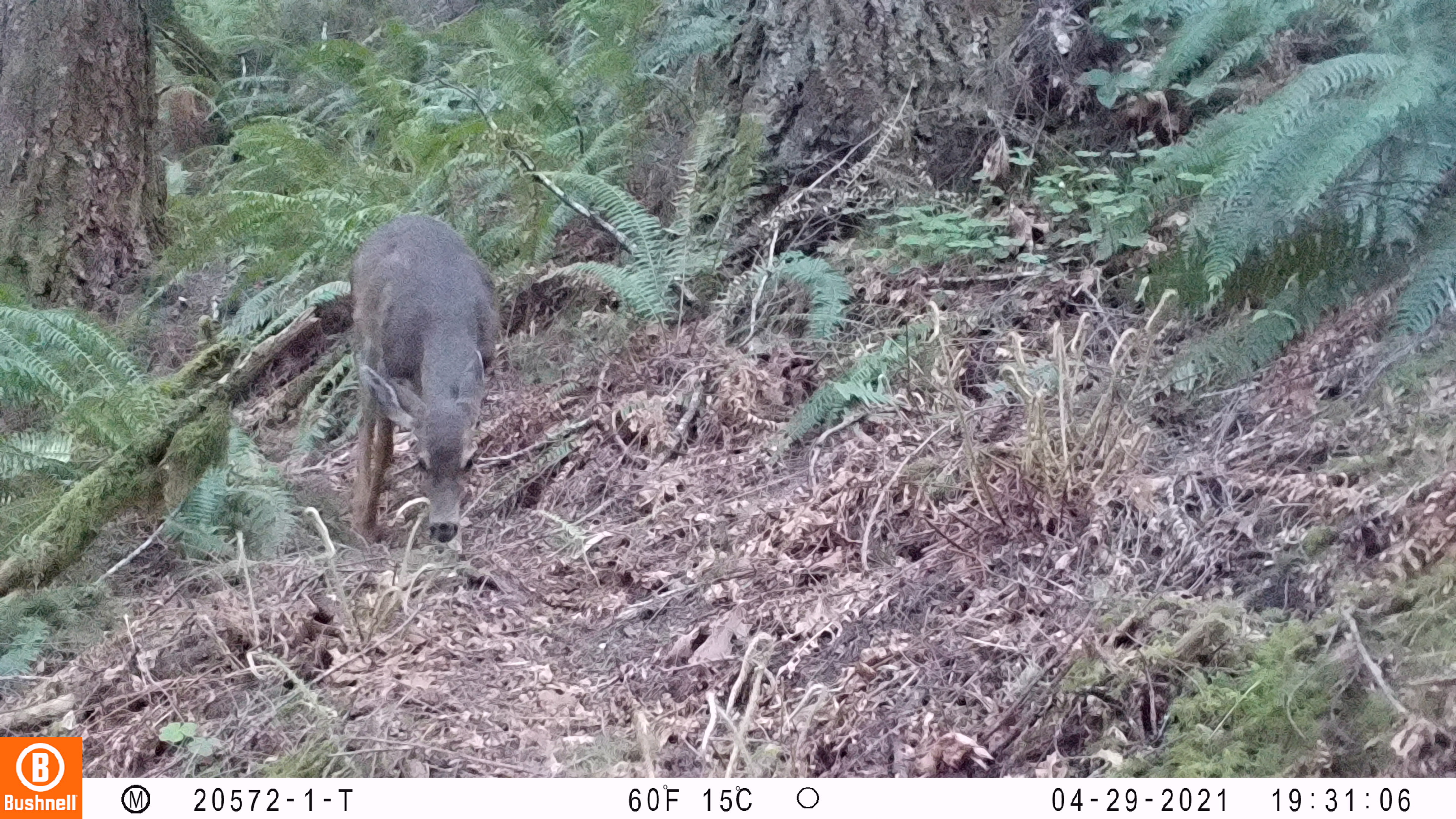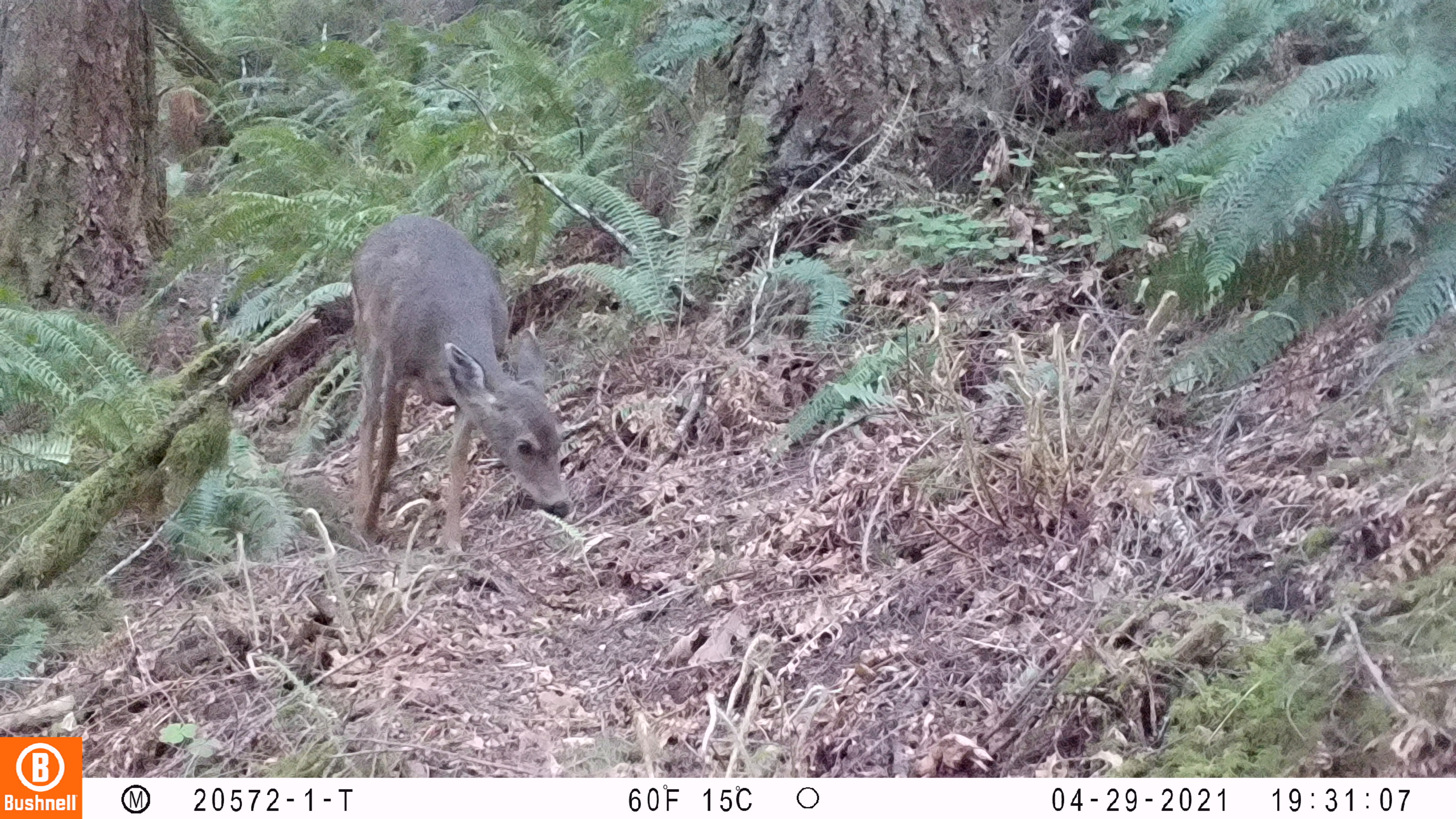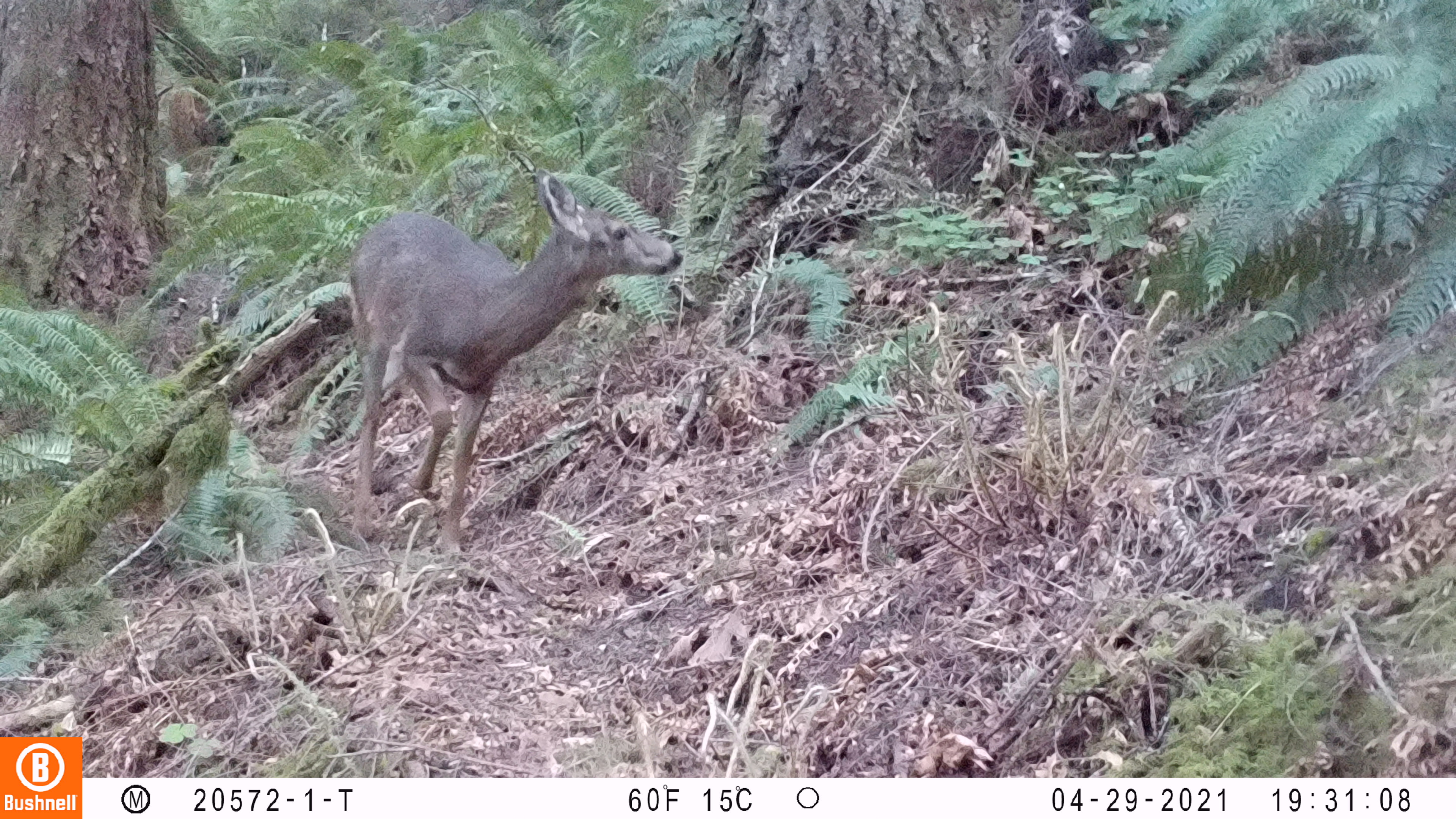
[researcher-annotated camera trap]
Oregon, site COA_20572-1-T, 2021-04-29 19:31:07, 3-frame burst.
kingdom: Animalia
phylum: Chordata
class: Mammalia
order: Artiodactyla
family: Cervidae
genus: Odocoileus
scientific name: Odocoileus hemionus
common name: black-tailed deer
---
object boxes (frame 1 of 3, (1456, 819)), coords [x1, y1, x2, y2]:
black-tailed deer: [343, 209, 506, 556]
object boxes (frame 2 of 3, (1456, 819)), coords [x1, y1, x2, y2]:
black-tailed deer: [347, 215, 574, 569]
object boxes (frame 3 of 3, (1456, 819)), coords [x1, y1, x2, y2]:
black-tailed deer: [345, 166, 687, 555]